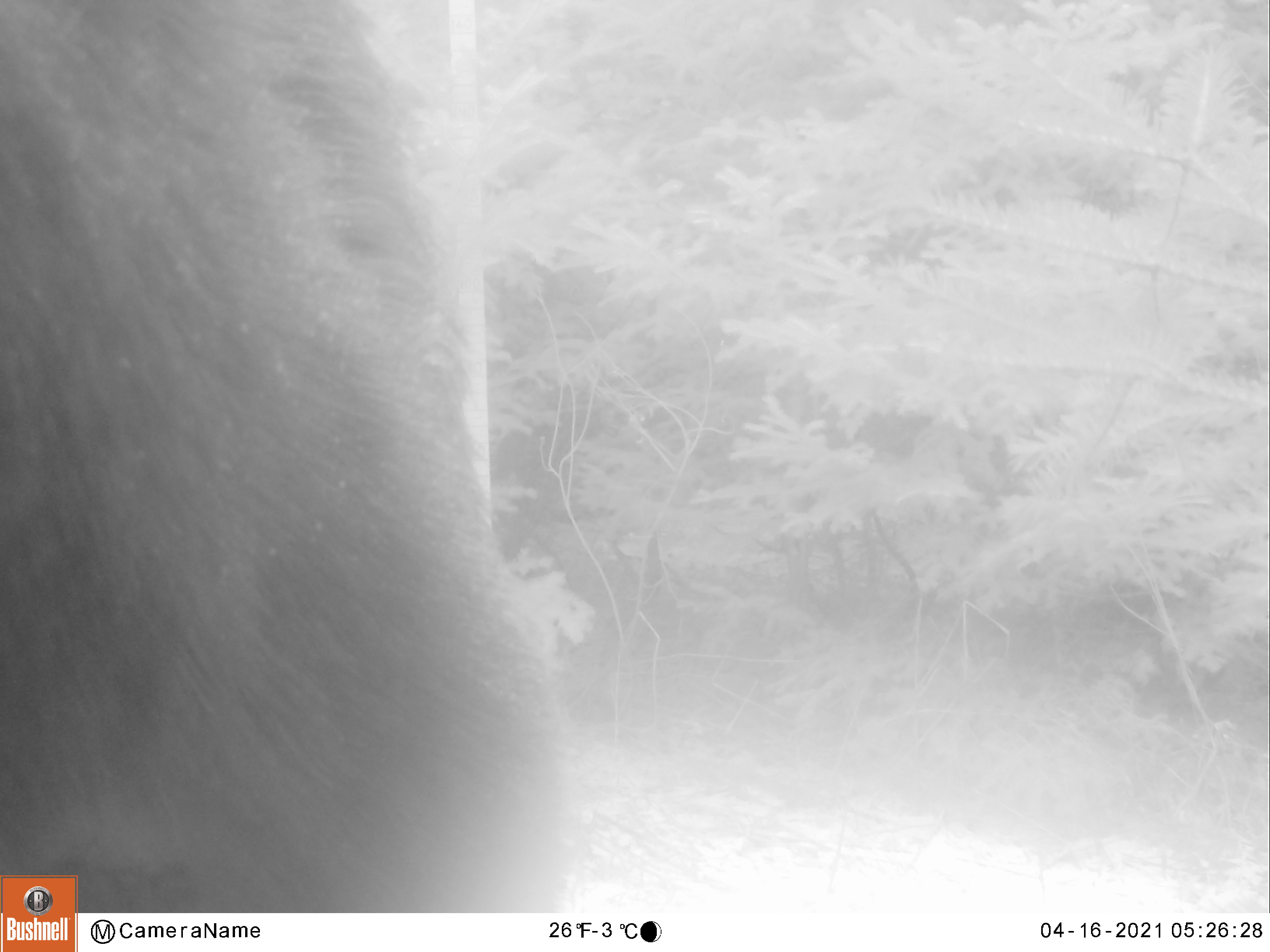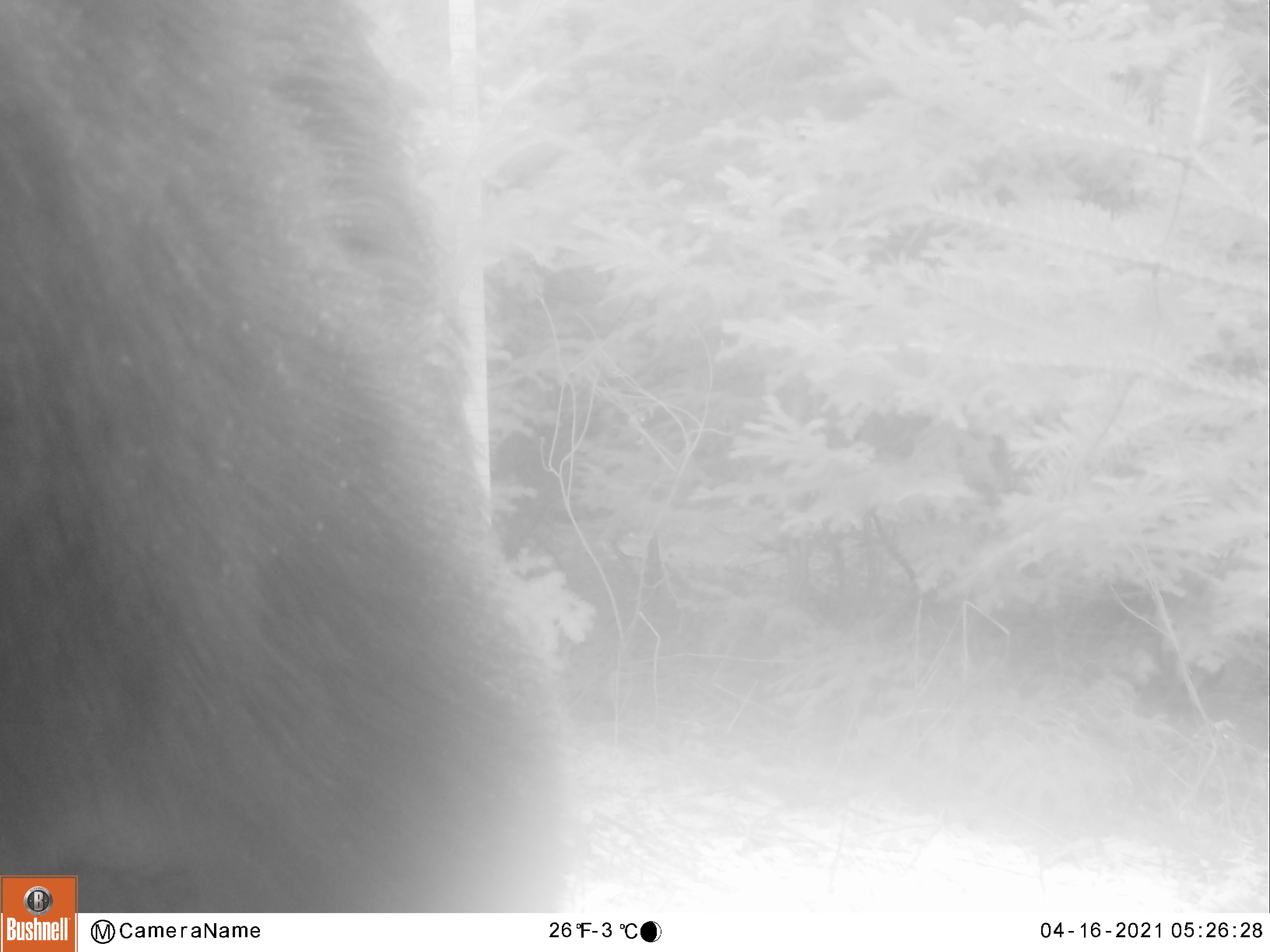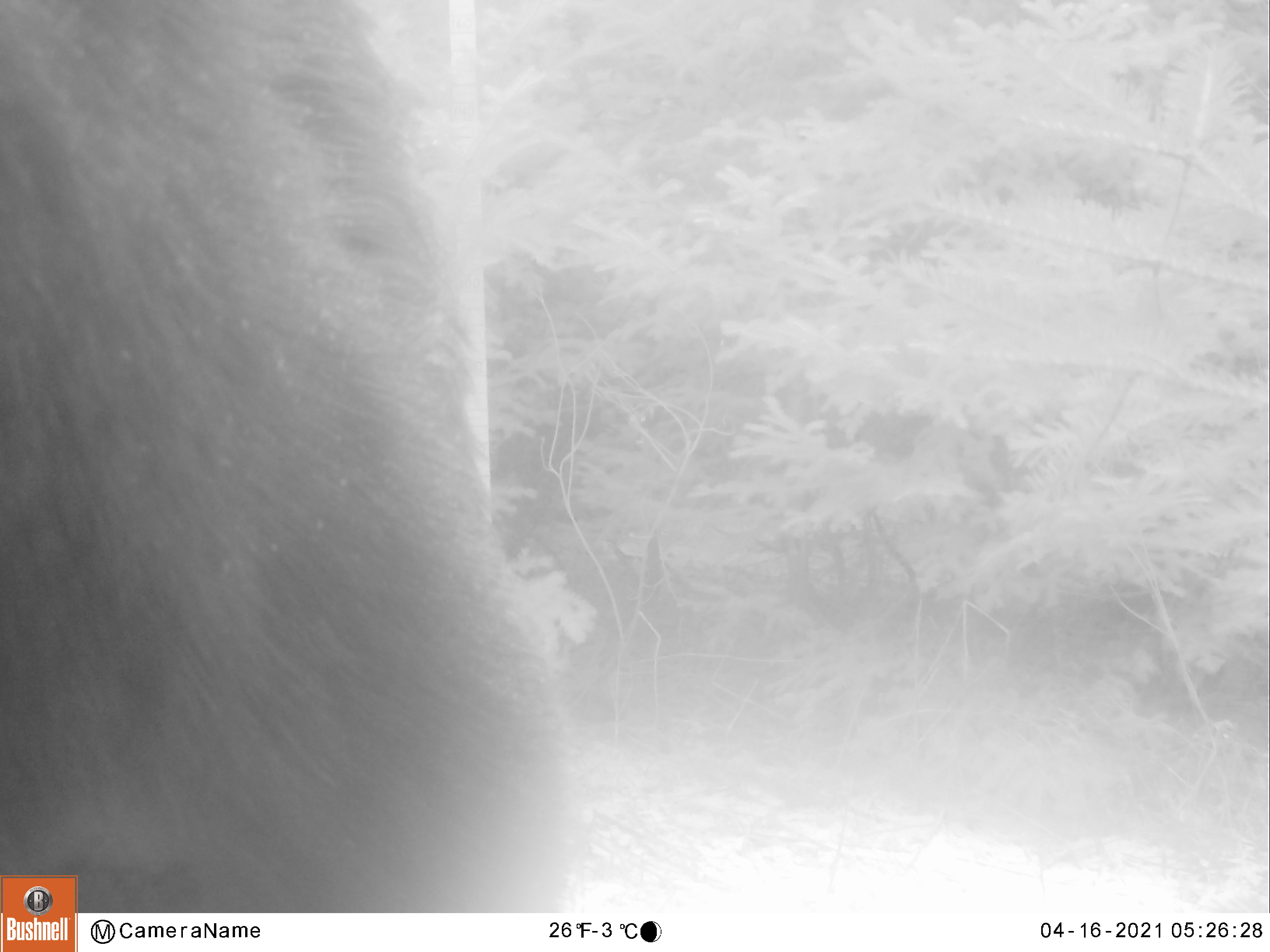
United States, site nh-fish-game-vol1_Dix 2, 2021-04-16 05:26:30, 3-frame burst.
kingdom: Animalia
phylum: Chordata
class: Mammalia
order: Artiodactyla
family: Cervidae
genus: Alces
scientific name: Alces alces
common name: moose